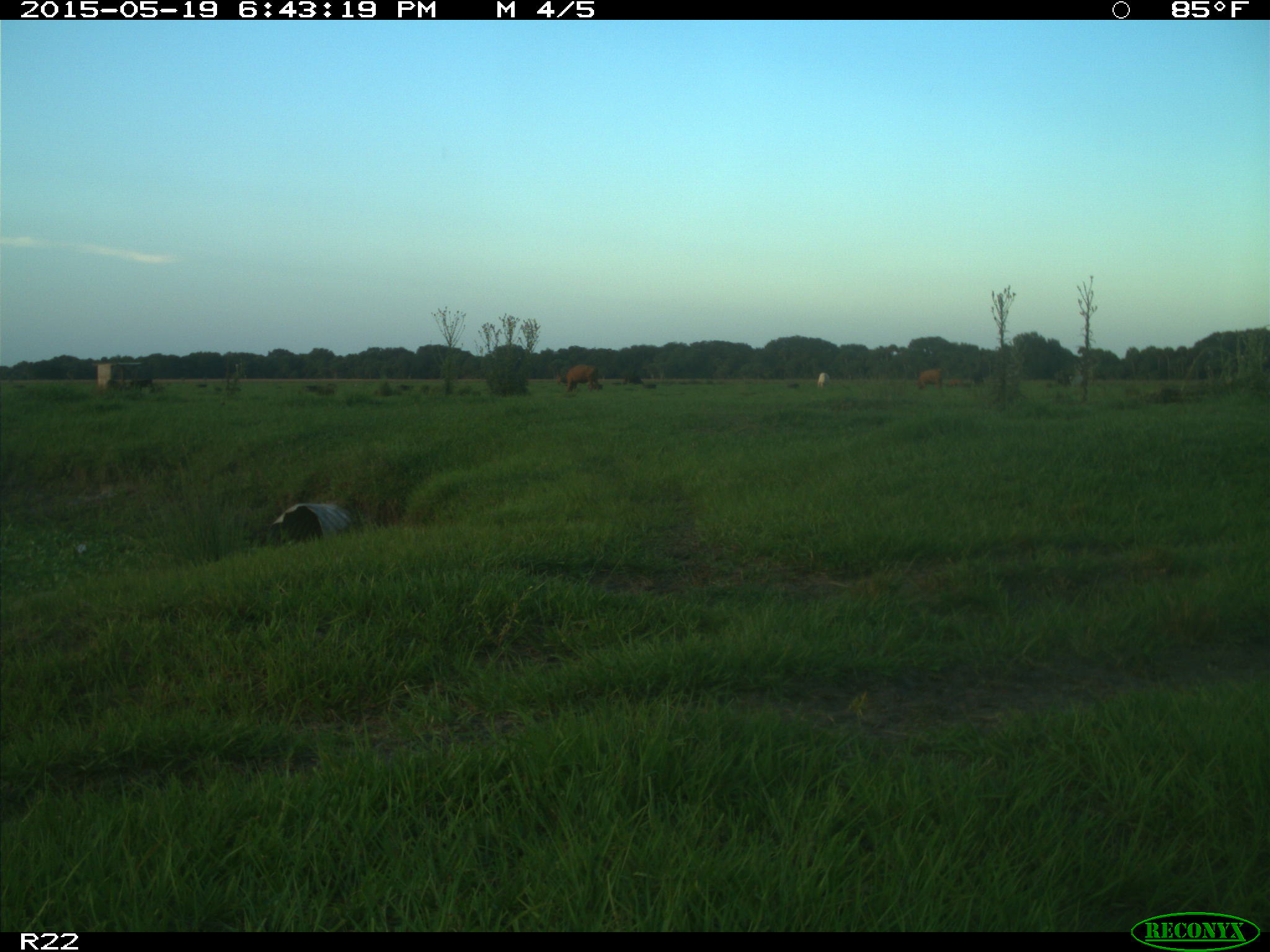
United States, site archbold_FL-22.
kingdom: Animalia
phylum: Chordata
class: Mammalia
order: Artiodactyla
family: Bovidae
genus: Bos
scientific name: Bos taurus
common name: domestic cow